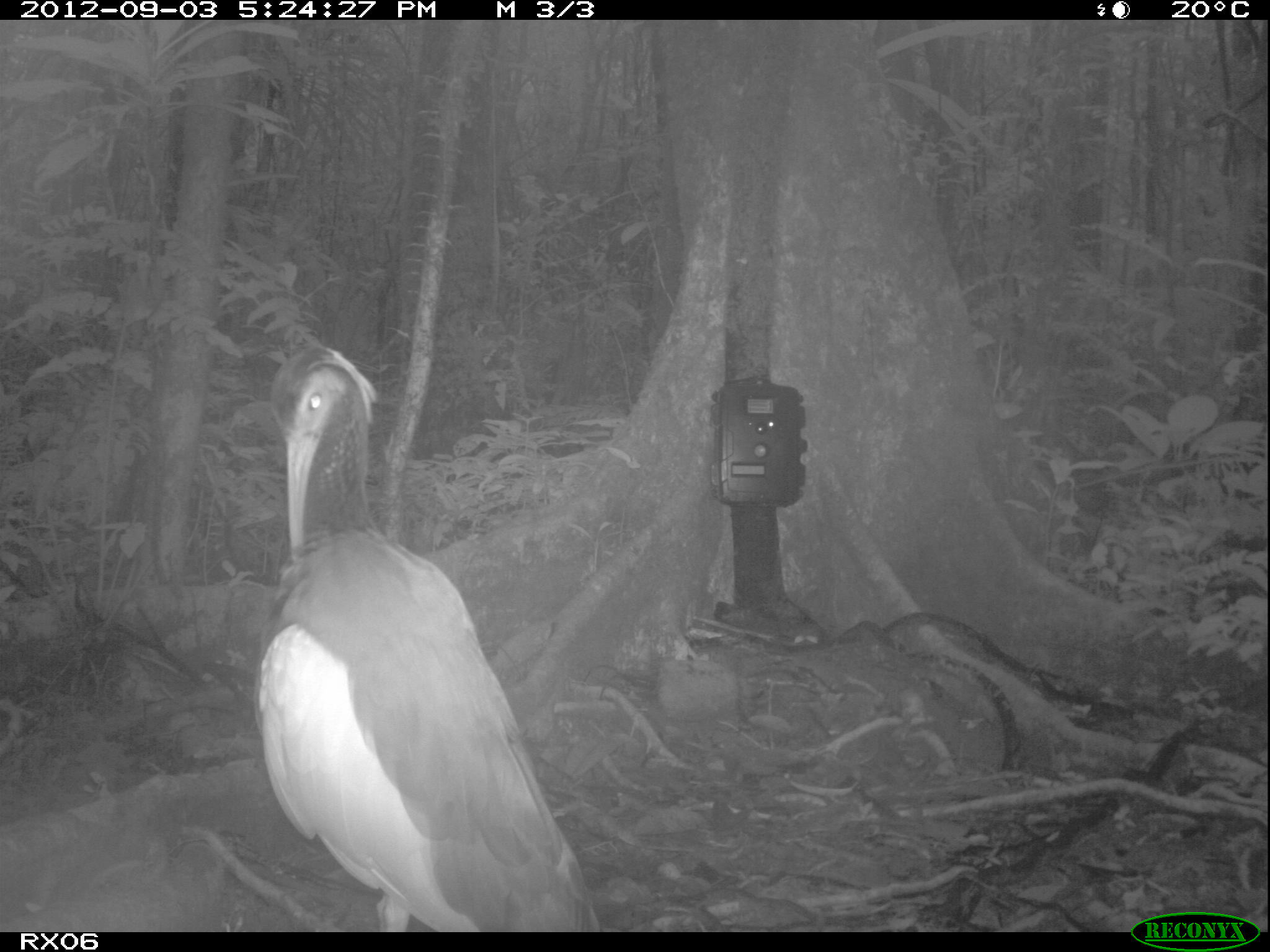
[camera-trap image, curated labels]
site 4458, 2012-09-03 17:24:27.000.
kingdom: Animalia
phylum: Chordata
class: Aves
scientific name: Aves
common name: bird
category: unknown bird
Unknown bird (bird) (Aves), count 2.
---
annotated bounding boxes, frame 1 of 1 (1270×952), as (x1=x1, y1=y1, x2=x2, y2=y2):
unknown bird: (x1=257, y1=342, x2=600, y2=928)